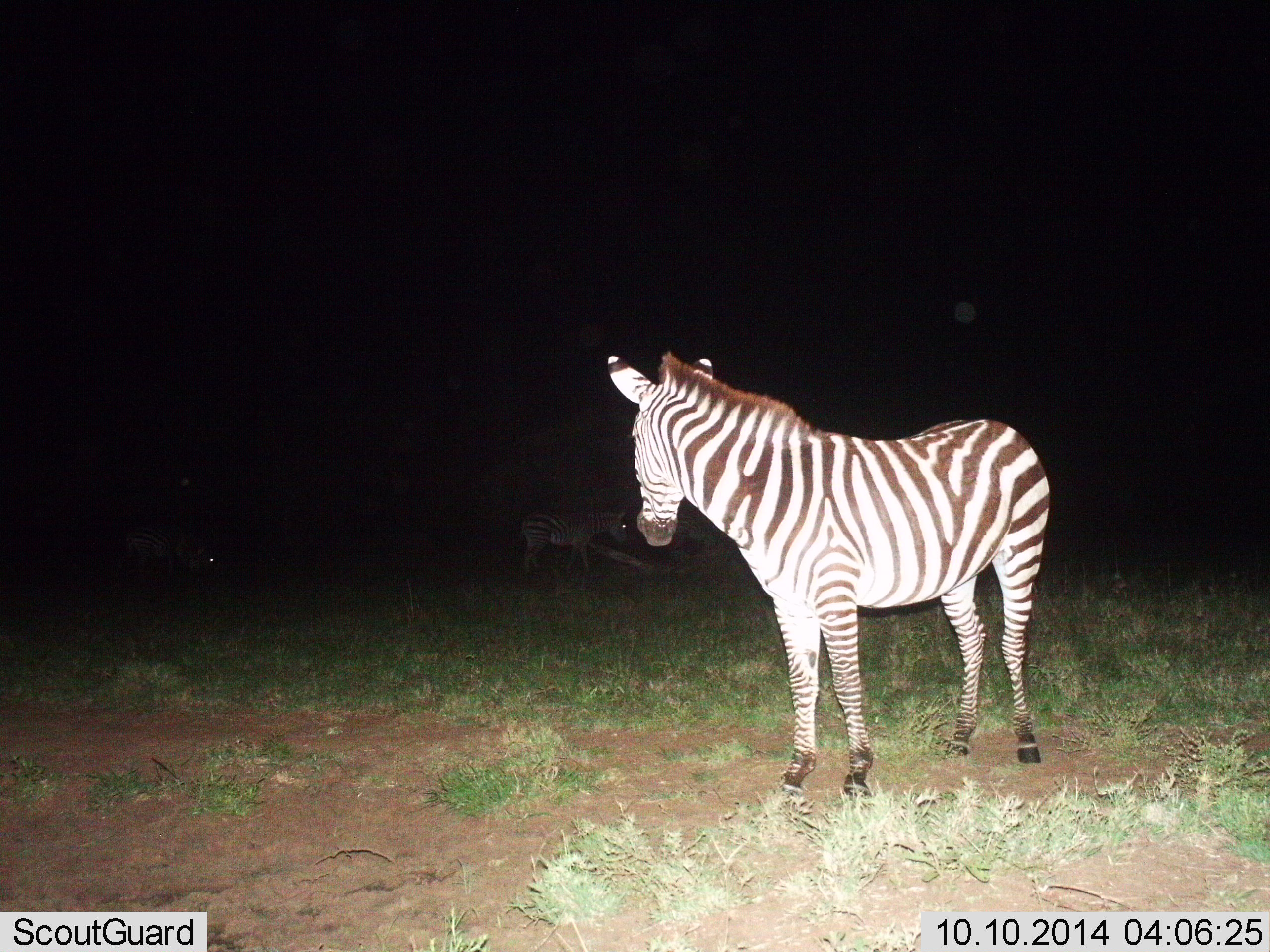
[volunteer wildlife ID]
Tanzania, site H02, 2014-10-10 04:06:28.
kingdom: Animalia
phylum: Chordata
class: Mammalia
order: Perissodactyla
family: Equidae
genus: Equus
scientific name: Equus quagga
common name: plains zebra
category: zebra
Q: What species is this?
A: Zebra (plains zebra) (Equus quagga).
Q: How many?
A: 3.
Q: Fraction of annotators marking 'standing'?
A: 100%.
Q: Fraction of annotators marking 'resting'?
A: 10%.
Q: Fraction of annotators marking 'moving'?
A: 20%.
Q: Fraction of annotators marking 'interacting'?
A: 0%.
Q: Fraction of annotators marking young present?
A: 0%.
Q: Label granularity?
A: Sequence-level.